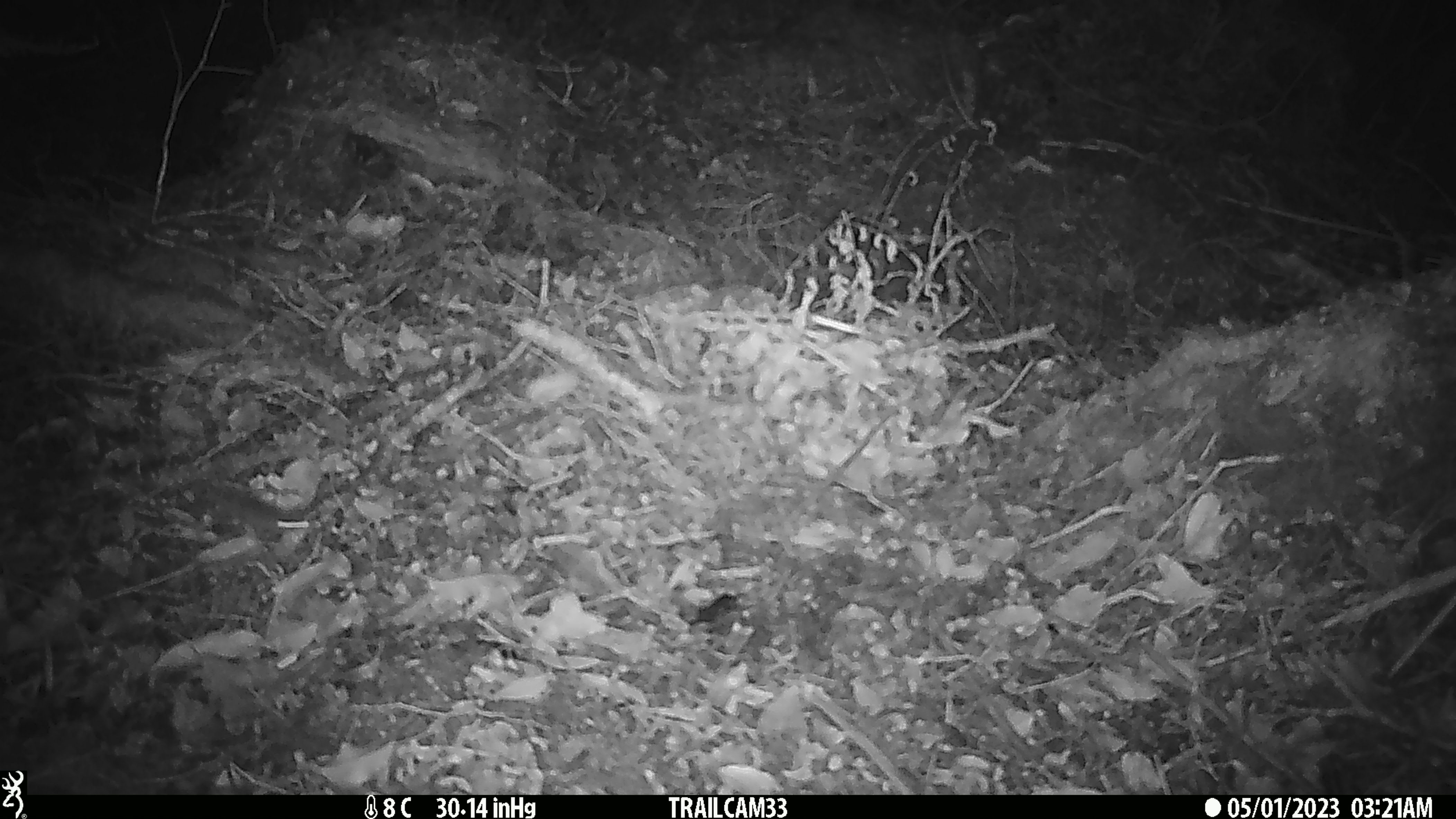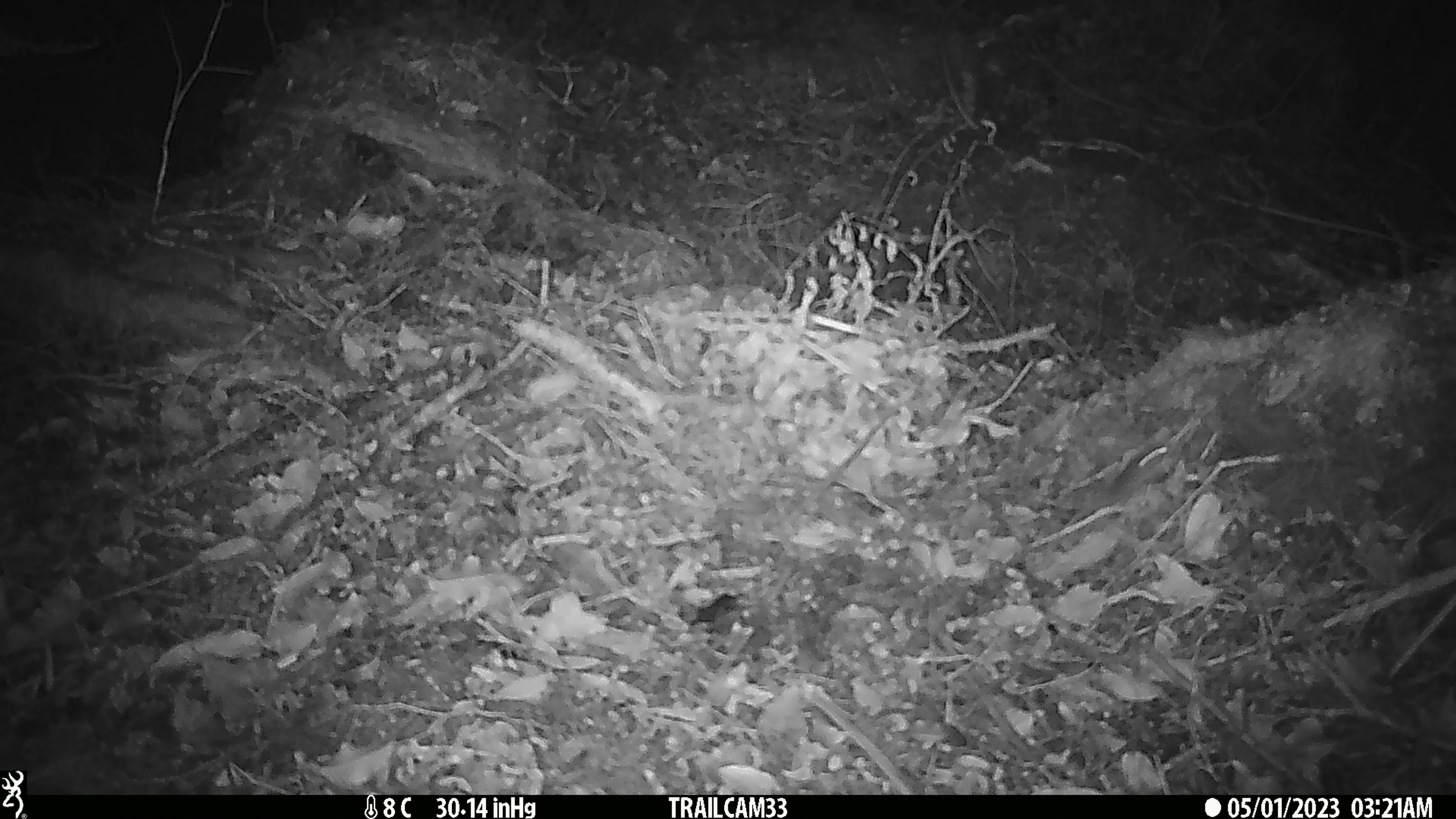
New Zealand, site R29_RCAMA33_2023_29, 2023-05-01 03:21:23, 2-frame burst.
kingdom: Animalia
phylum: Chordata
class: Mammalia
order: Rodentia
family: Muridae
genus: Mus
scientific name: Mus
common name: mouse